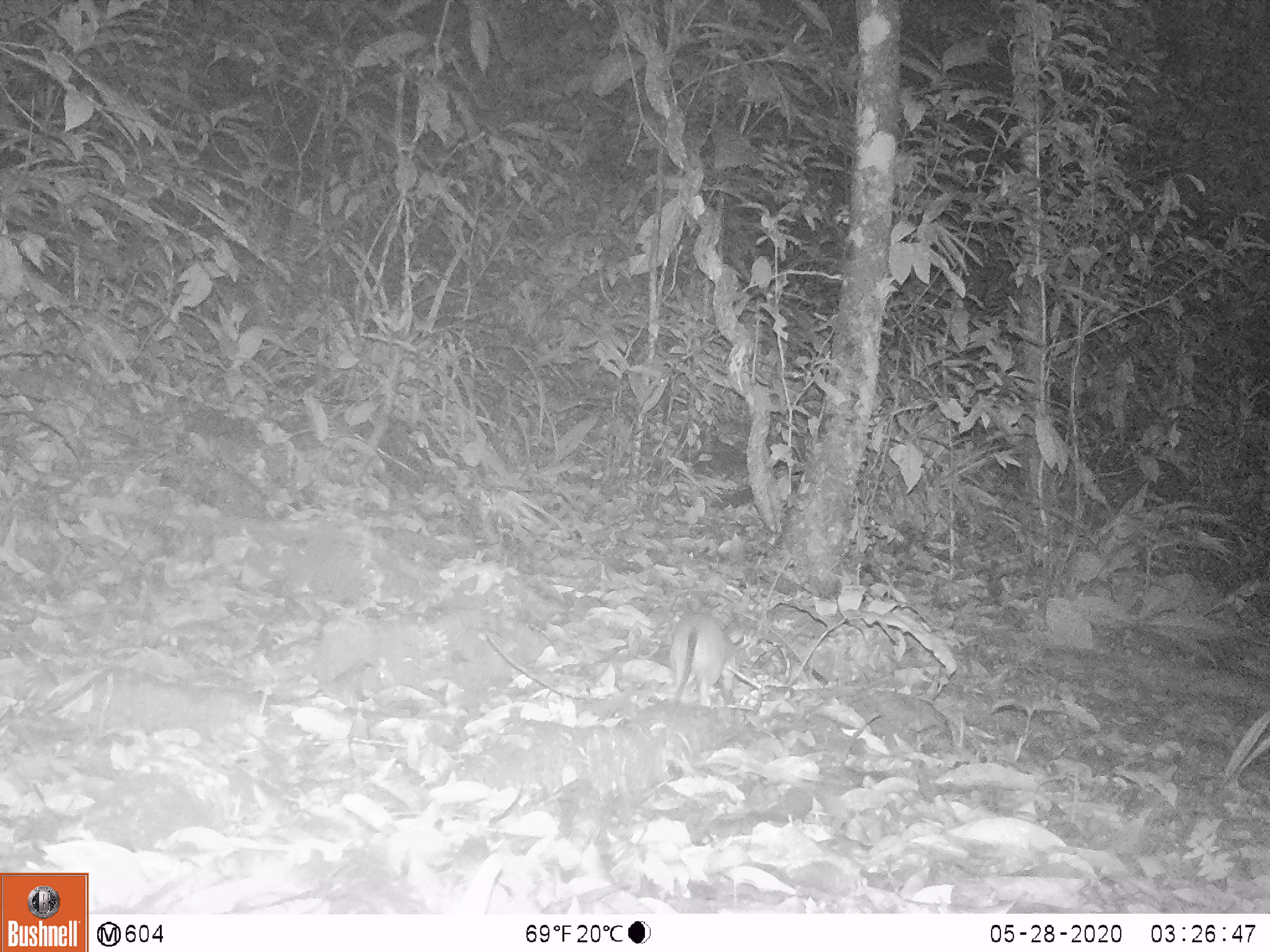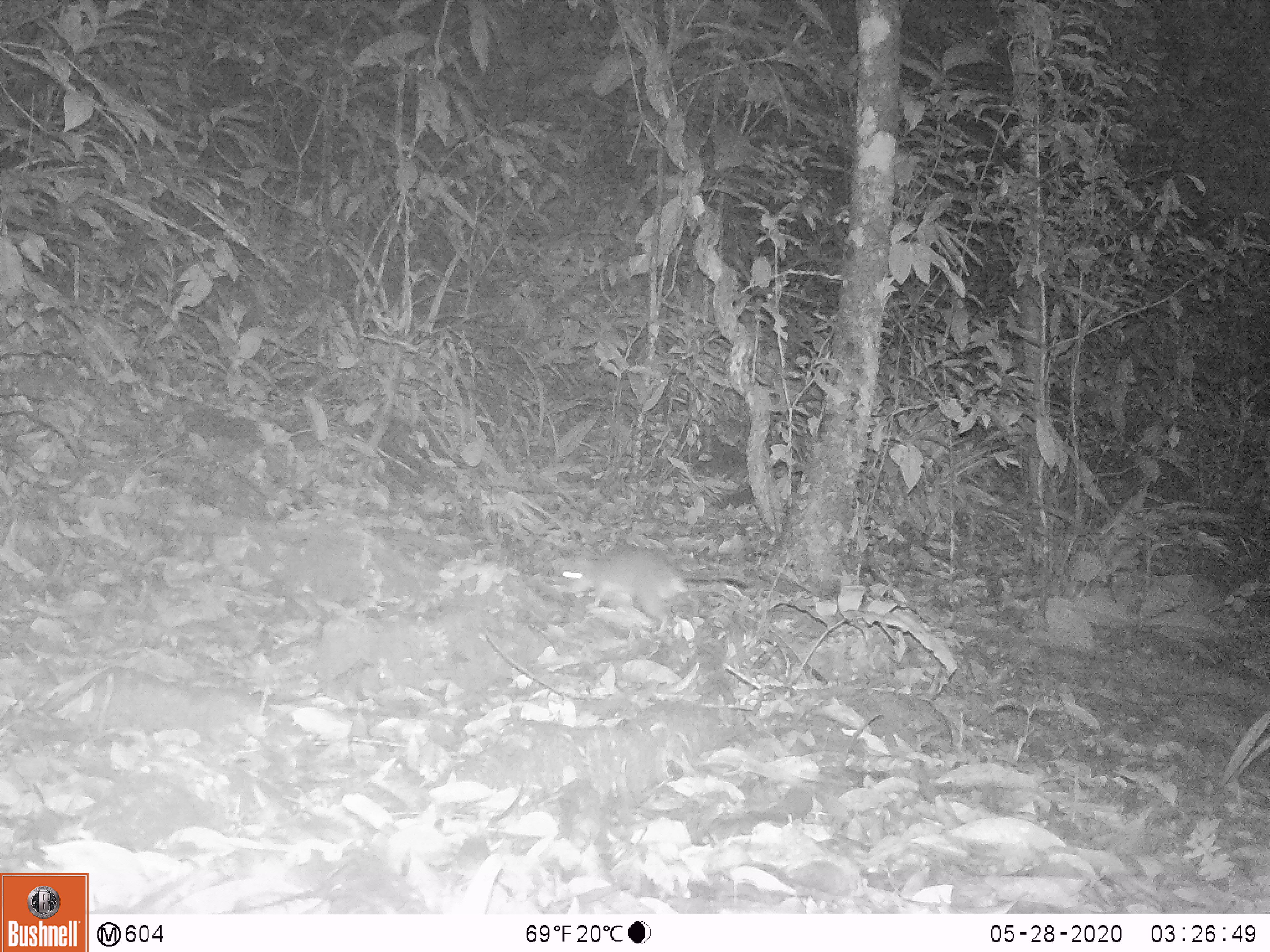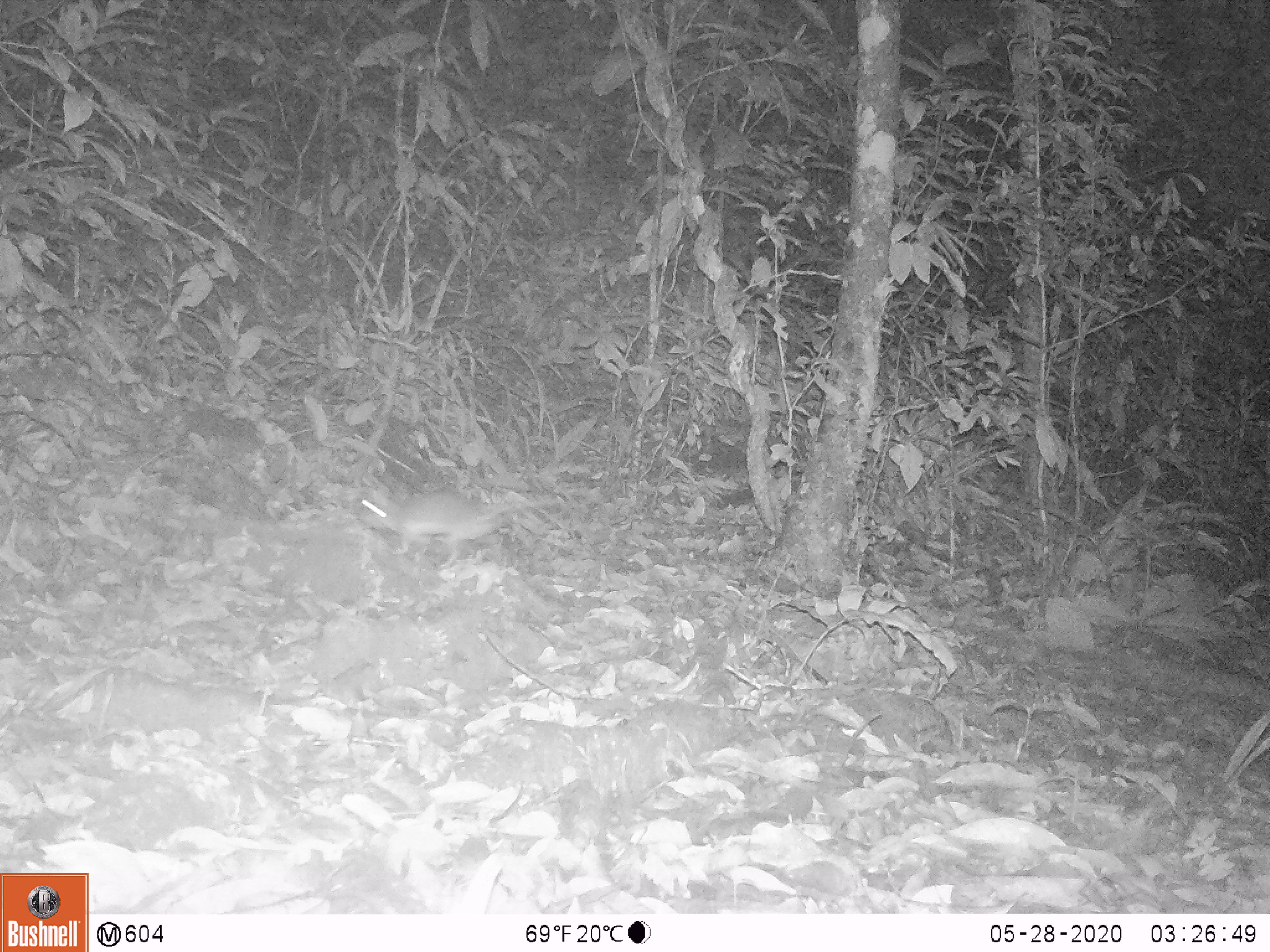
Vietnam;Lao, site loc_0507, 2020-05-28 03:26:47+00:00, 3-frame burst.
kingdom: Animalia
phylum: Chordata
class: Mammalia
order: Rodentia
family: Muridae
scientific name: Muridae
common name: old-world mice and rats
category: unidentified murid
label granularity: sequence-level